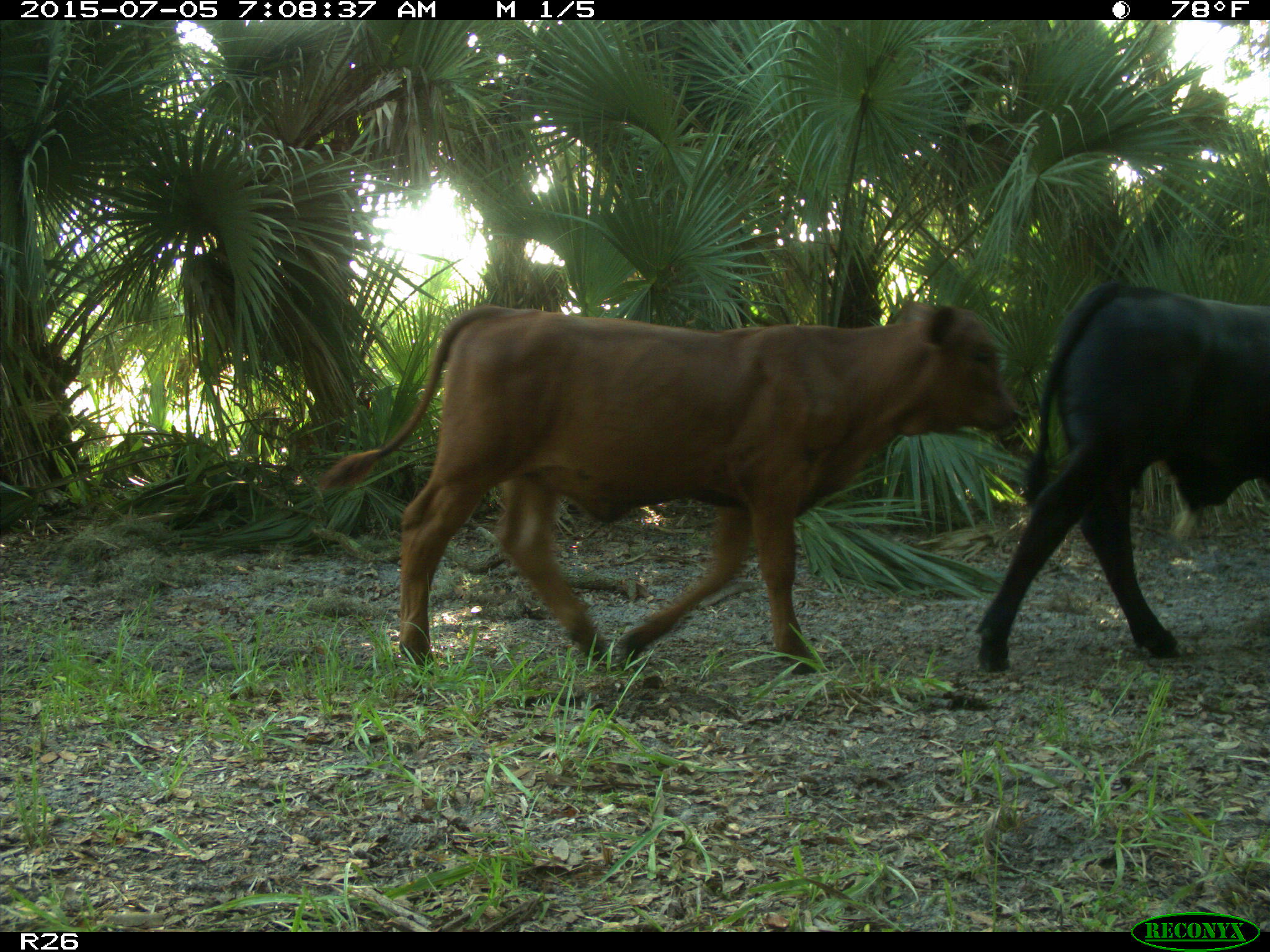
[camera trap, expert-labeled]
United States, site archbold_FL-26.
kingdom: Animalia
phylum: Chordata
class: Mammalia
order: Artiodactyla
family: Bovidae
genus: Bos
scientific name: Bos taurus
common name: domestic cow